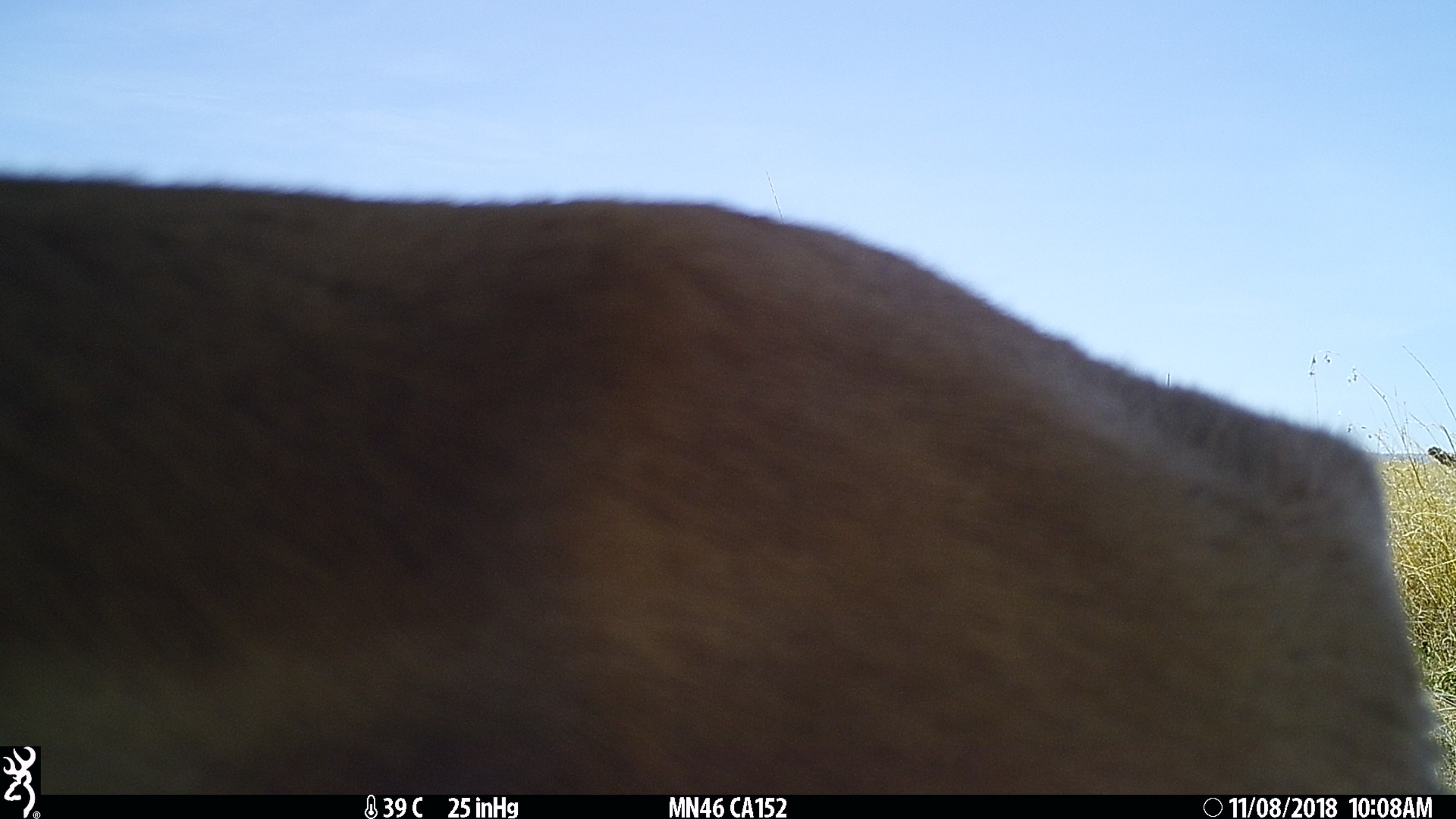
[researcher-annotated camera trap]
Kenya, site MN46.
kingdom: Animalia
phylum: Chordata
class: Mammalia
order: Artiodactyla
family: Bovidae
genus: Eudorcas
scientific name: Eudorcas thomsonii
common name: thomon's gazelle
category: gazelle thomsons